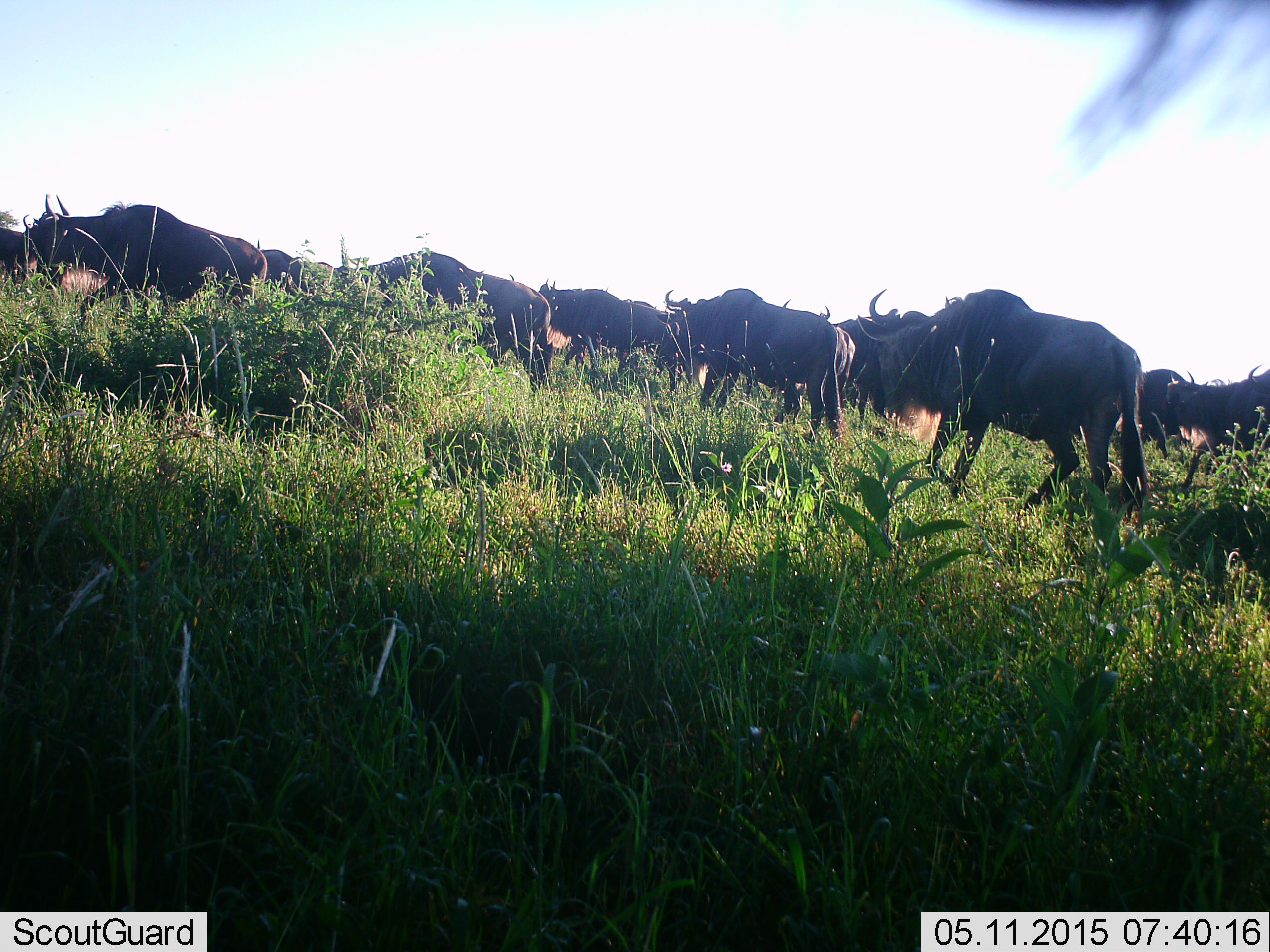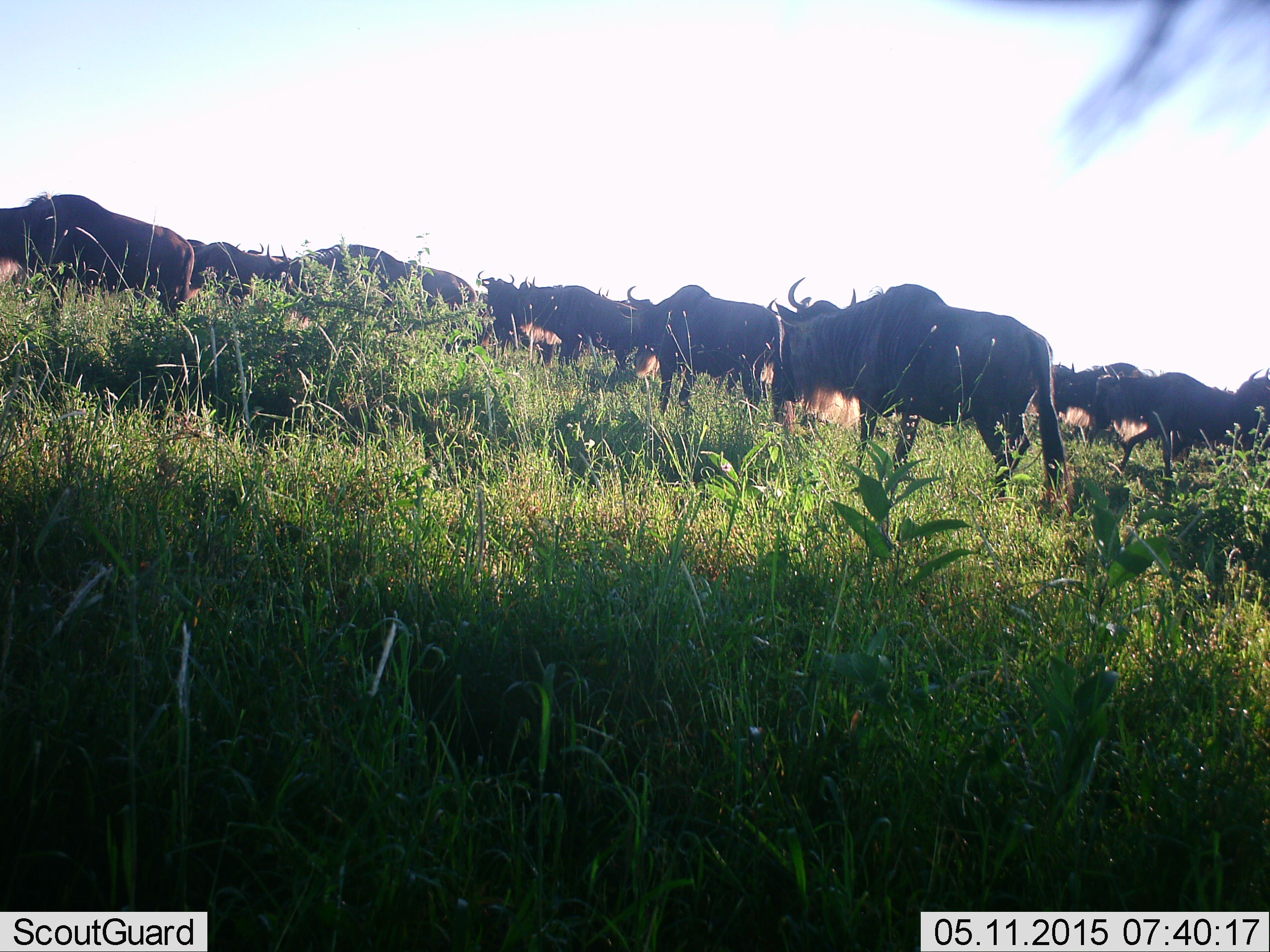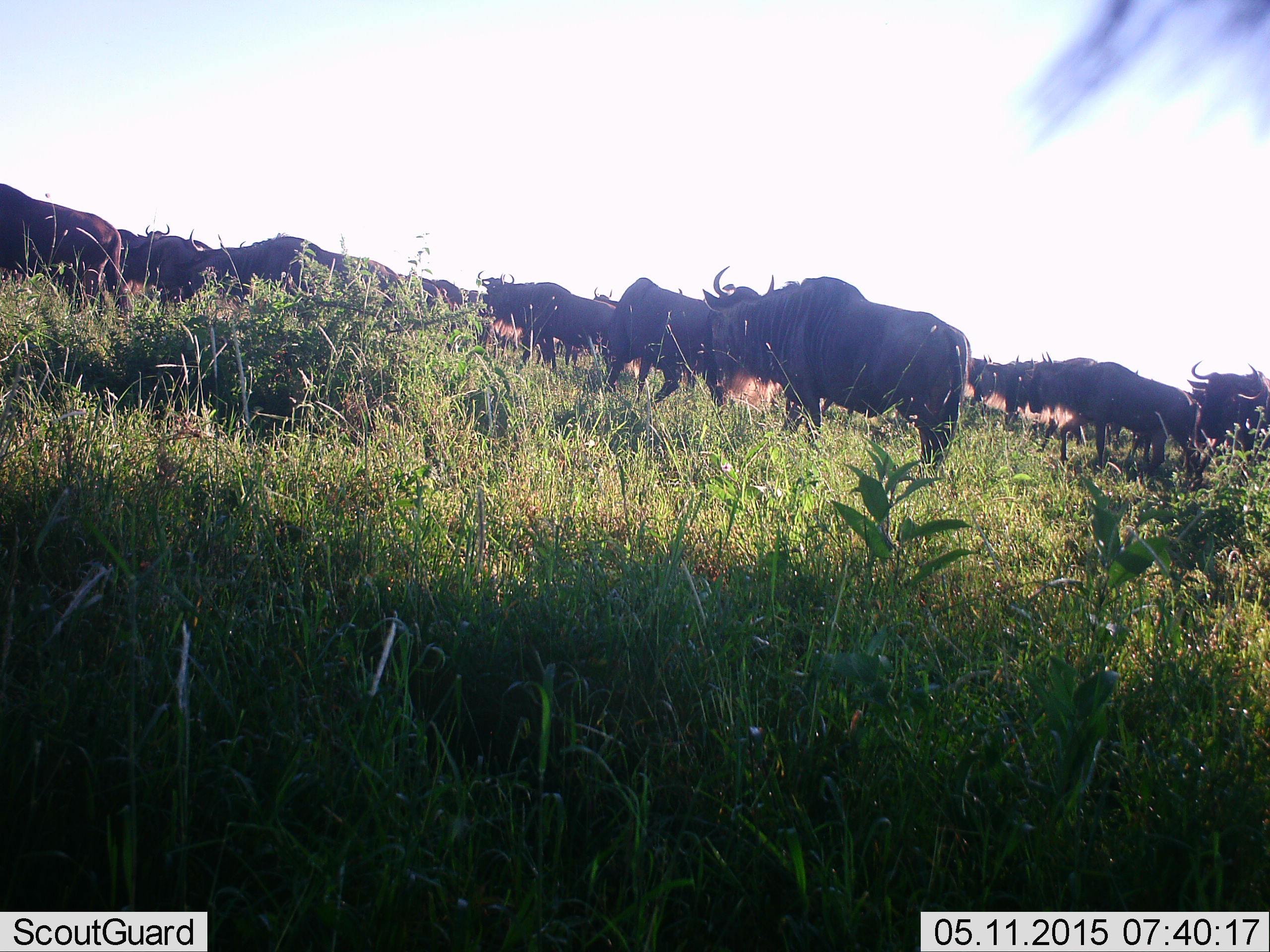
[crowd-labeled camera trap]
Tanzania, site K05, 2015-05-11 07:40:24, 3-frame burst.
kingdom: Animalia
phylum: Chordata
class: Mammalia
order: Artiodactyla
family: Bovidae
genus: Connochaetes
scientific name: Connochaetes taurinus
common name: blue wildebeest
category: wildebeest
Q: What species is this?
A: Wildebeest (blue wildebeest) (Connochaetes taurinus).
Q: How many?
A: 11-50.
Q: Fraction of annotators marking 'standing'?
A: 0%.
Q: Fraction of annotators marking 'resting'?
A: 0%.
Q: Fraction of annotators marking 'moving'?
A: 100%.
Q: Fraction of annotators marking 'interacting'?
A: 0%.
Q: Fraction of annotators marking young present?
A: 0%.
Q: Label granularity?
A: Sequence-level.